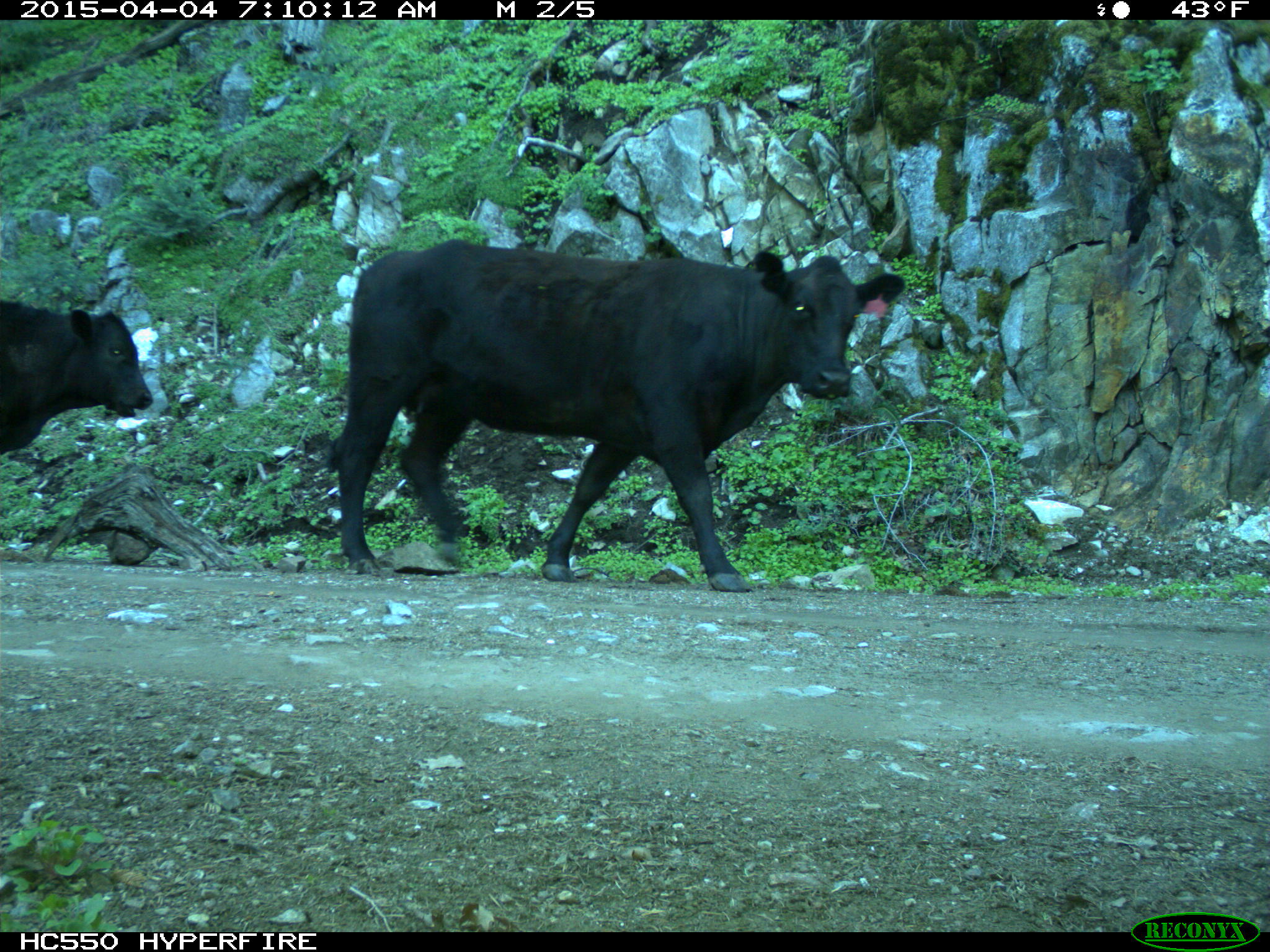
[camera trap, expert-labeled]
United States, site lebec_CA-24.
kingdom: Animalia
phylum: Chordata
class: Mammalia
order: Artiodactyla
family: Bovidae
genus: Bos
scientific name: Bos taurus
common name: domestic cow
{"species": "Bos taurus (domestic cow)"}